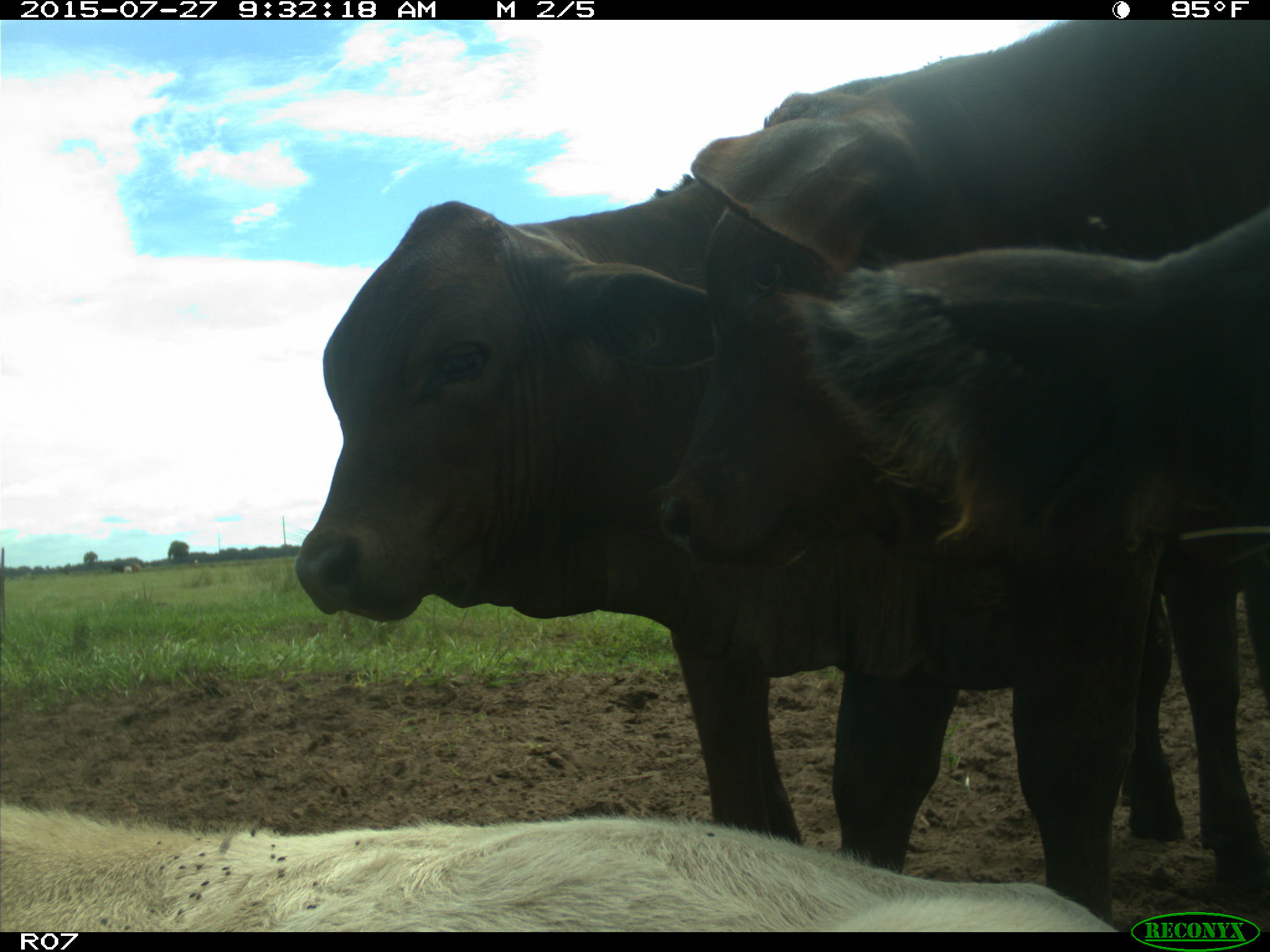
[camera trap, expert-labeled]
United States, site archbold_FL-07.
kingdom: Animalia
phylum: Chordata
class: Mammalia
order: Artiodactyla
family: Bovidae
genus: Bos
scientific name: Bos taurus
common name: domestic cow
Bos taurus (domestic cow).